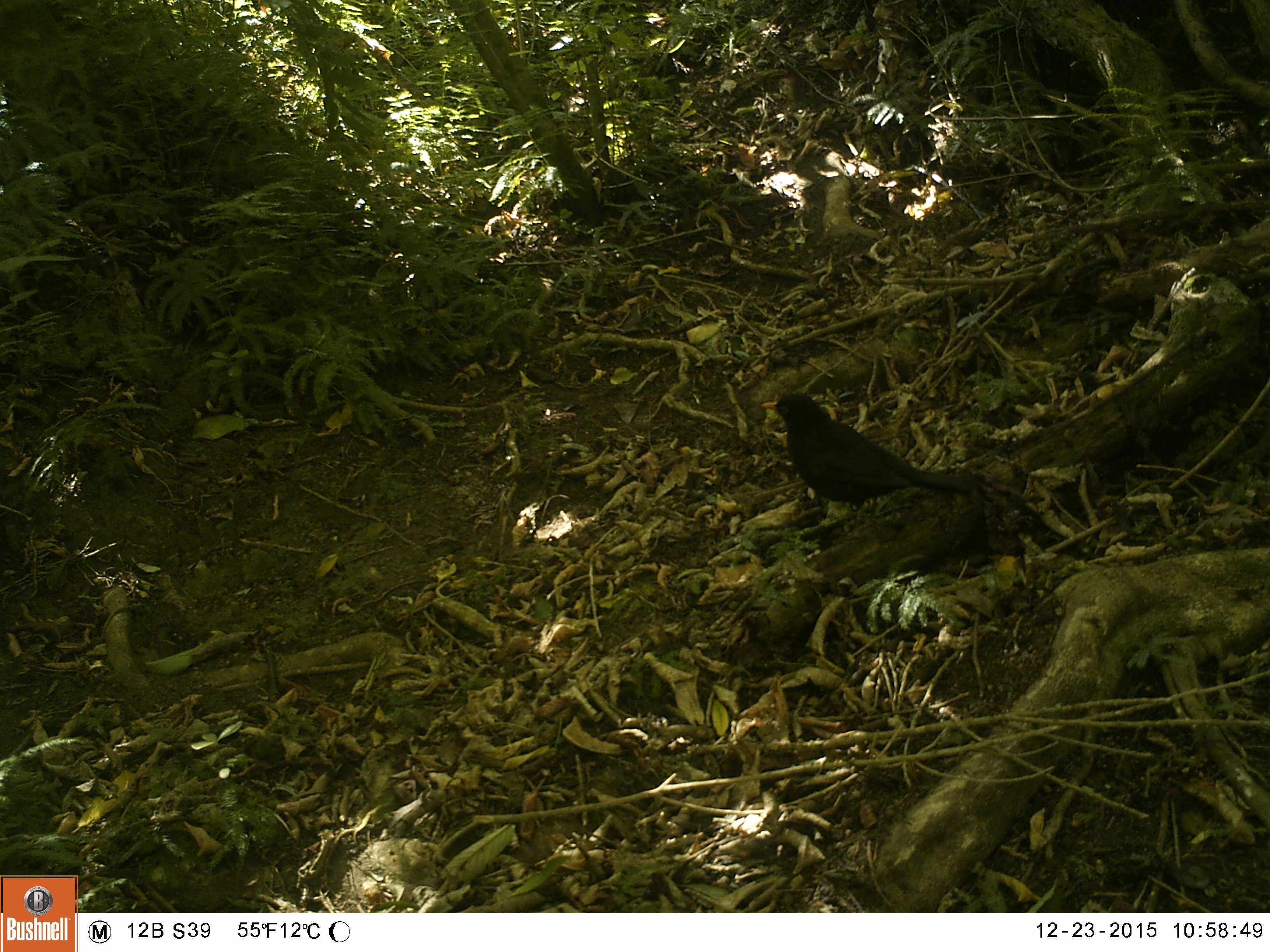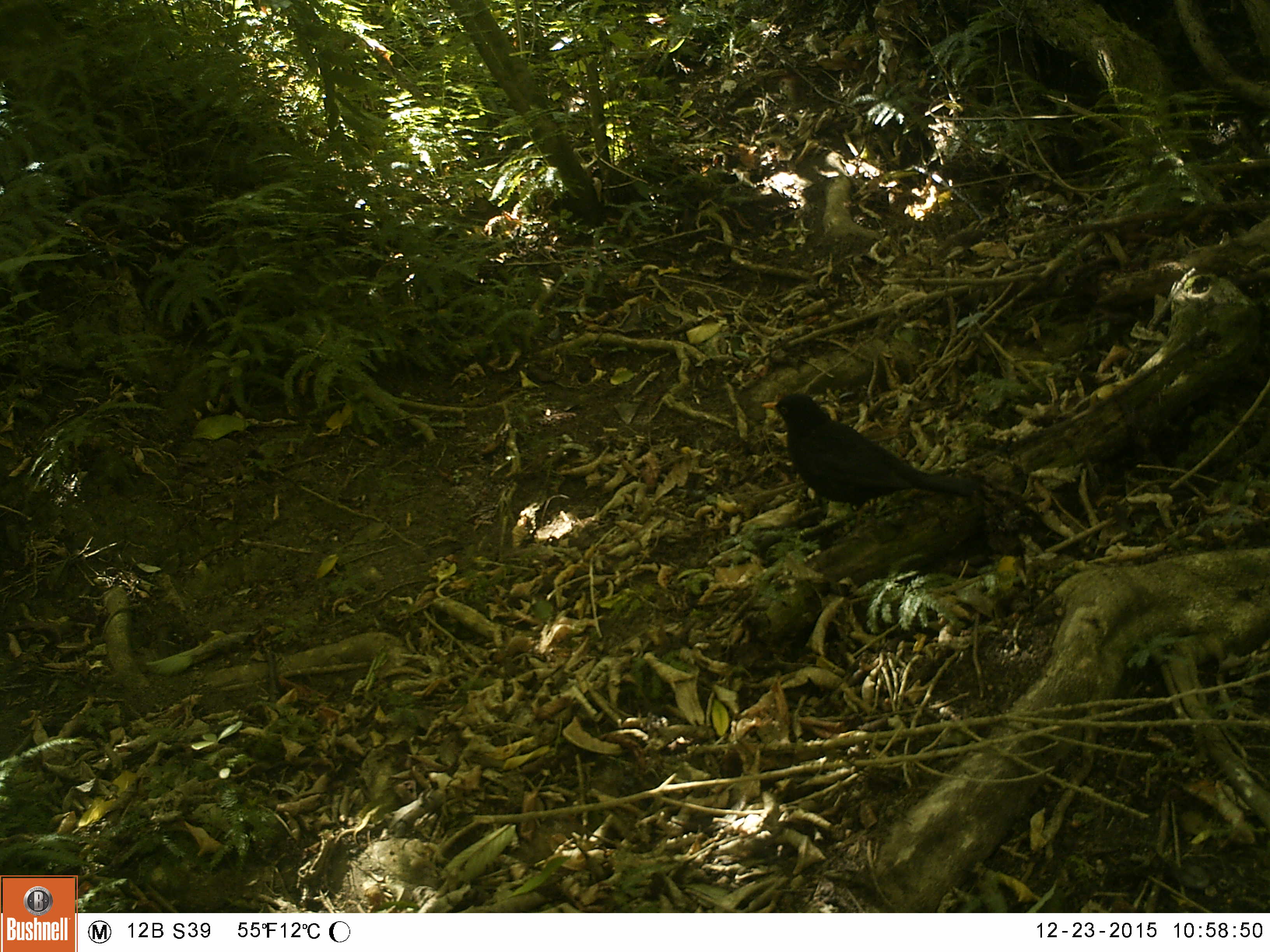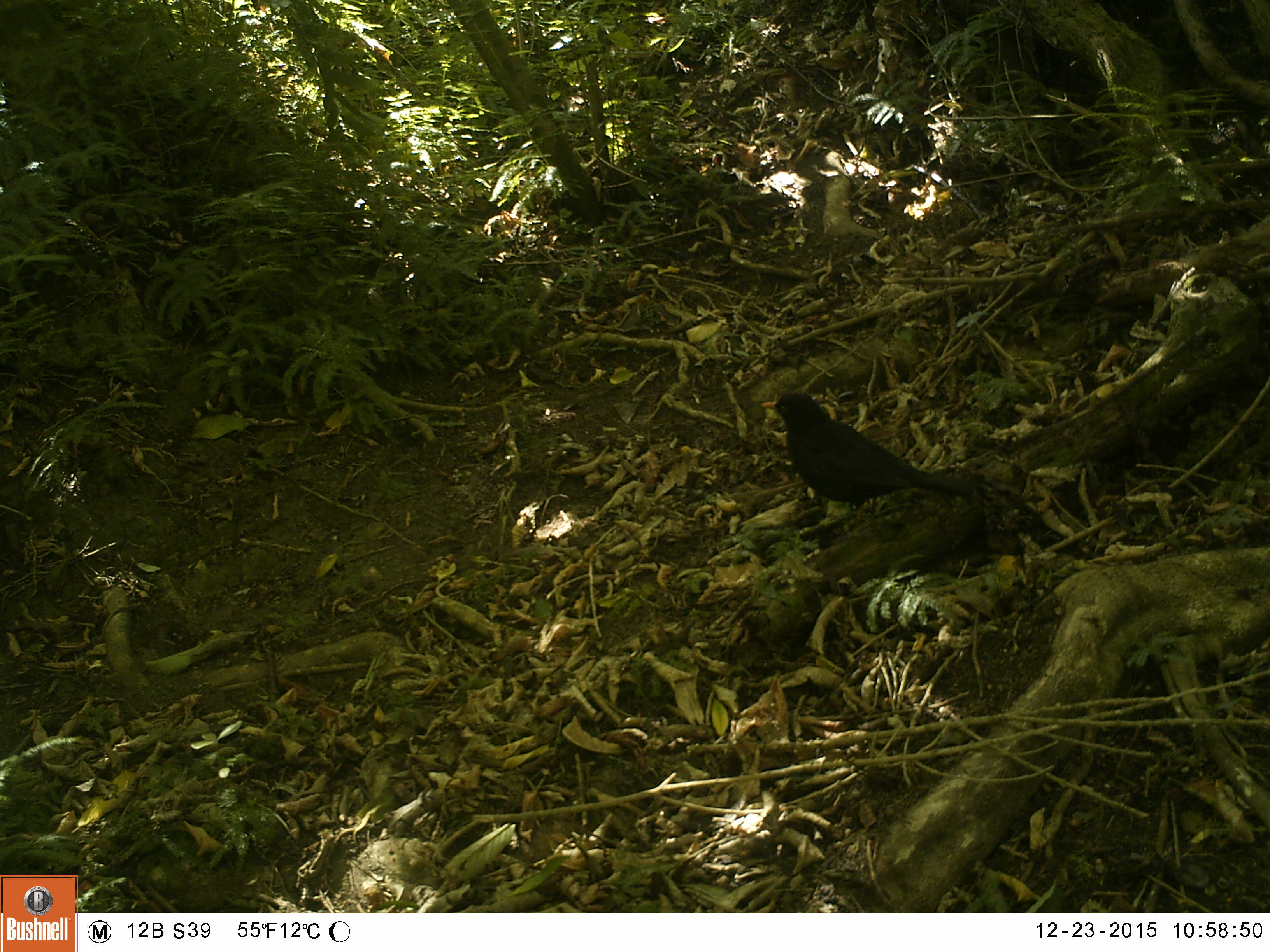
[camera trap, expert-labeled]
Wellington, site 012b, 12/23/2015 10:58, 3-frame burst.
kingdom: Animalia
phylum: Chordata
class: Aves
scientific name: Aves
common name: bird